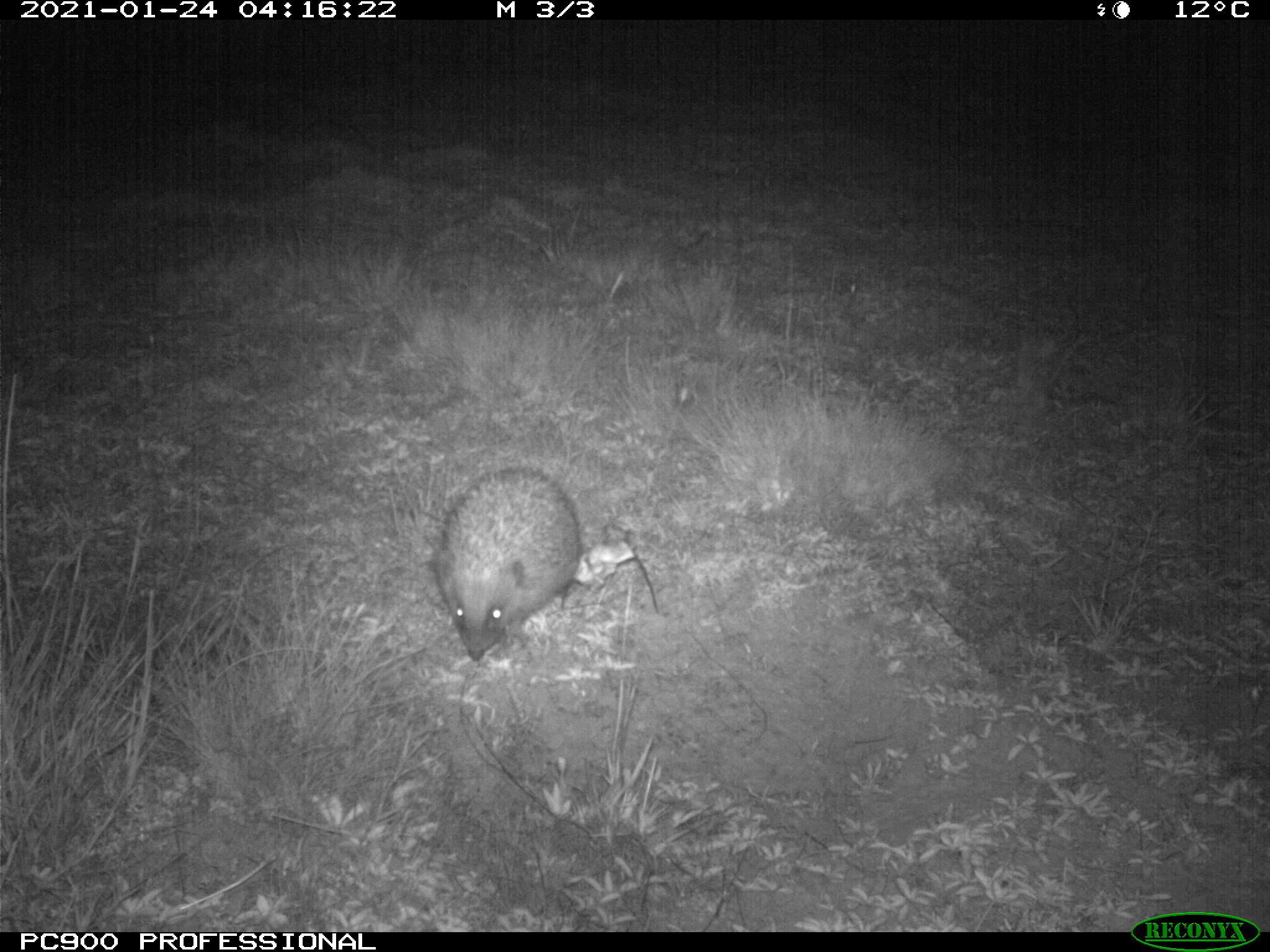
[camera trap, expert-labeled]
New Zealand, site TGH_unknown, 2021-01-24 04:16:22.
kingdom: Animalia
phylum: Chordata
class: Mammalia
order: Eulipotyphla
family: Erinaceidae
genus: Erinaceus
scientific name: Erinaceus europaeus europaeus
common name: european hedgehog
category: hedgehog